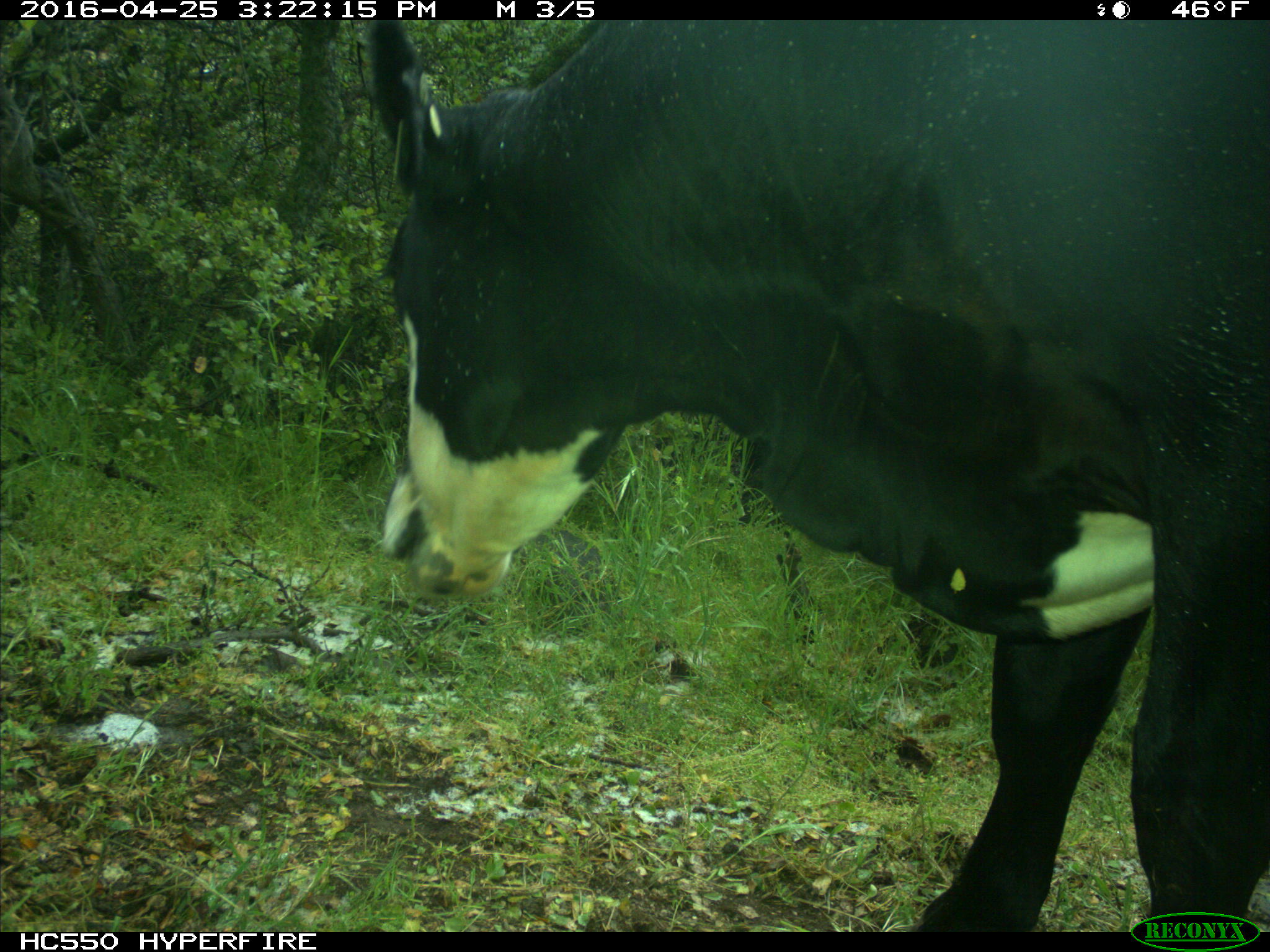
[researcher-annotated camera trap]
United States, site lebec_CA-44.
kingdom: Animalia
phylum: Chordata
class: Mammalia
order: Artiodactyla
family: Bovidae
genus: Bos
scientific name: Bos taurus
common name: domestic cow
Bos taurus (domestic cow).